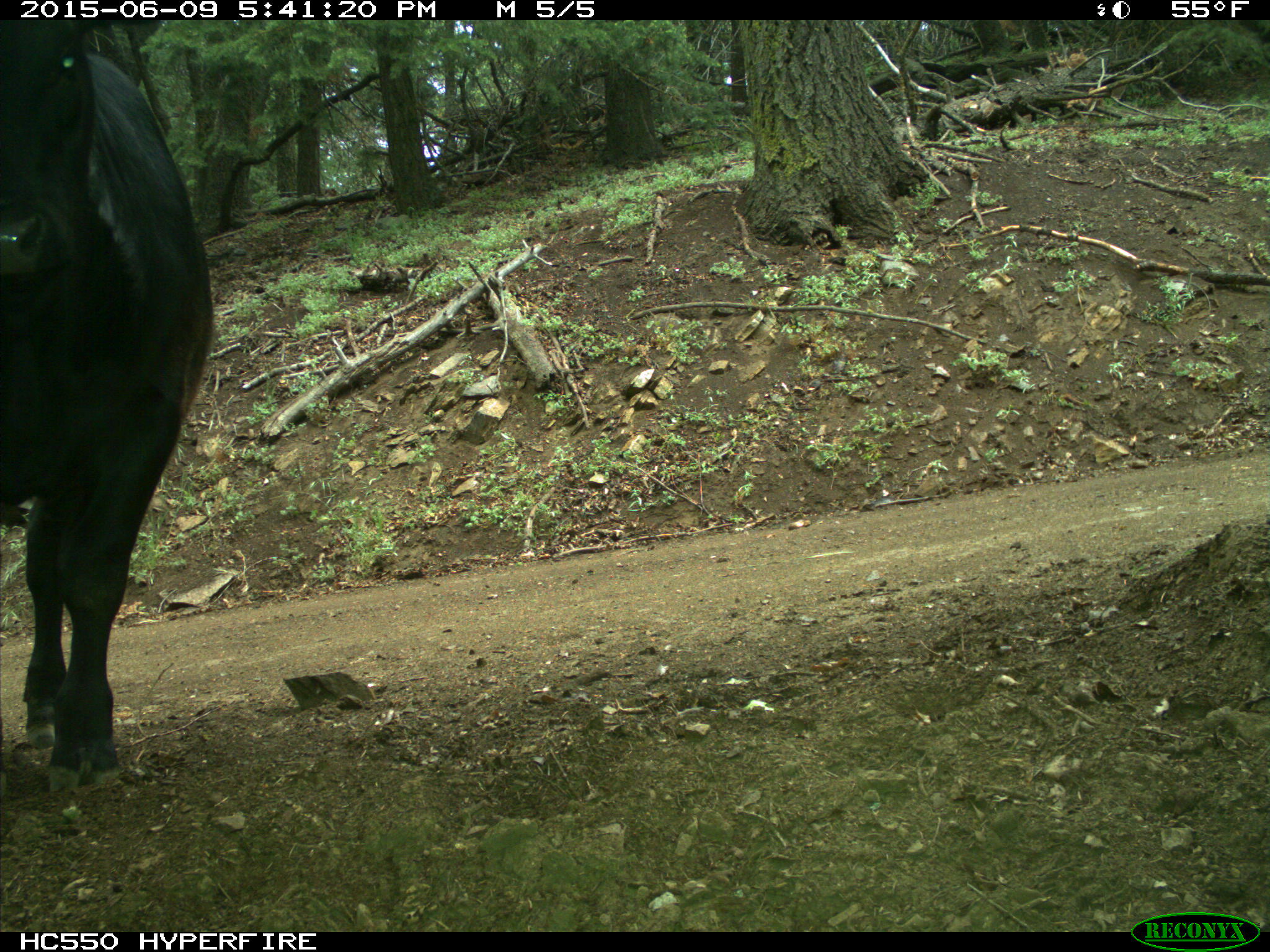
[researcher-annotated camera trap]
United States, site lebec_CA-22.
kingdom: Animalia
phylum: Chordata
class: Mammalia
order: Artiodactyla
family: Bovidae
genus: Bos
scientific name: Bos taurus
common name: domestic cow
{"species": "Bos taurus (domestic cow)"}